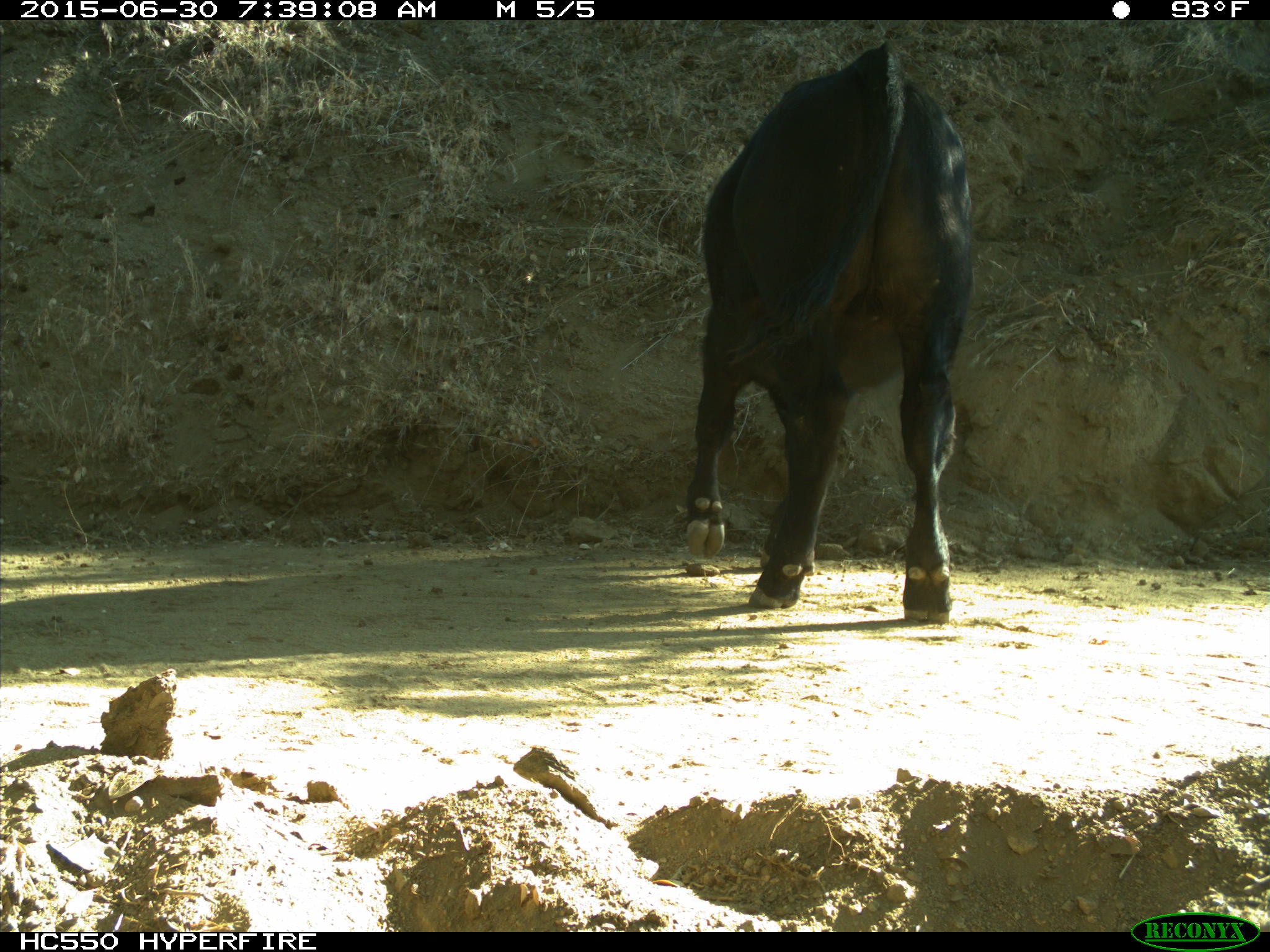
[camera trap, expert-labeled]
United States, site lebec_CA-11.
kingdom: Animalia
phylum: Chordata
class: Mammalia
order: Artiodactyla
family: Bovidae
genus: Bos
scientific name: Bos taurus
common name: domestic cow